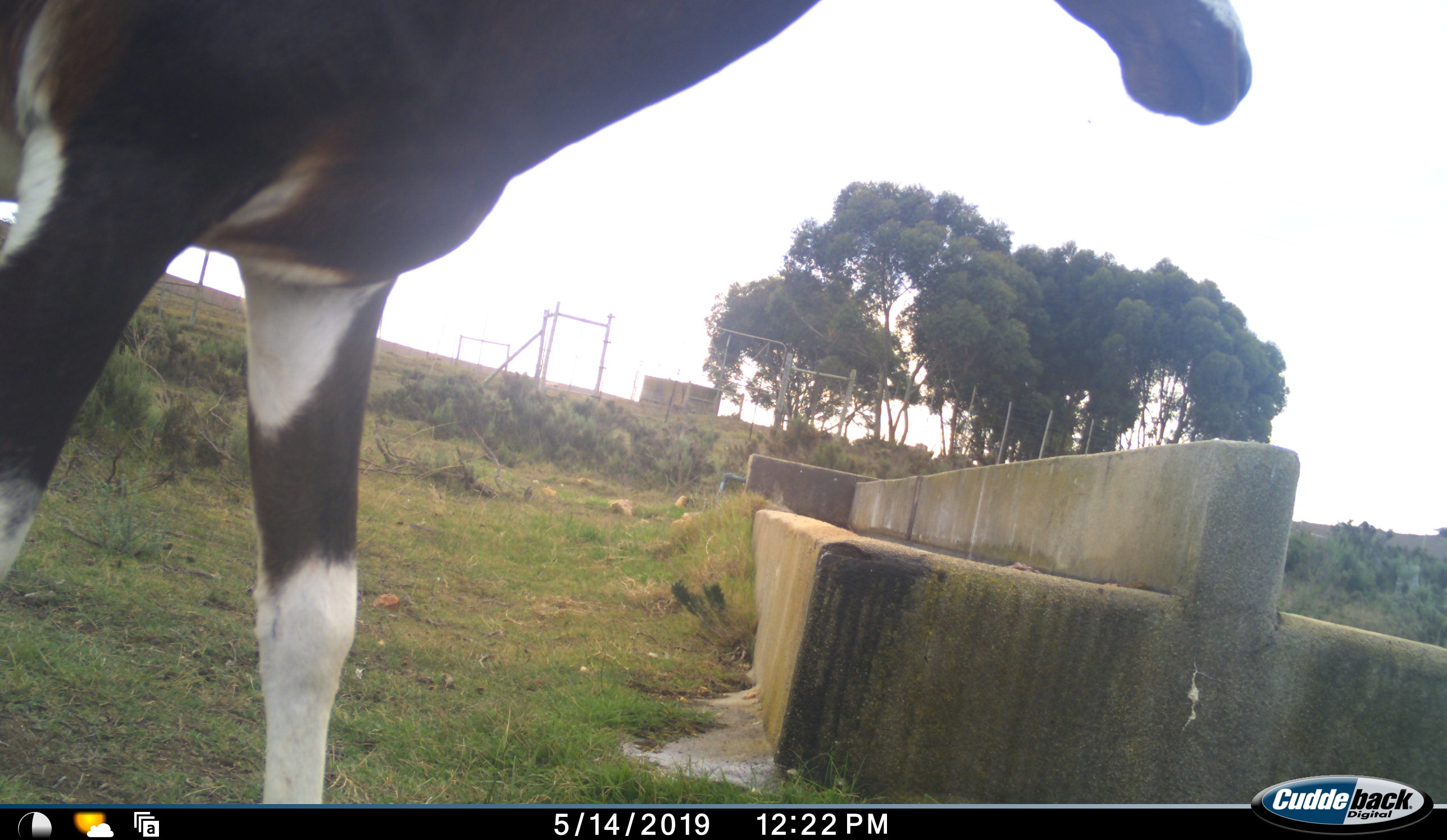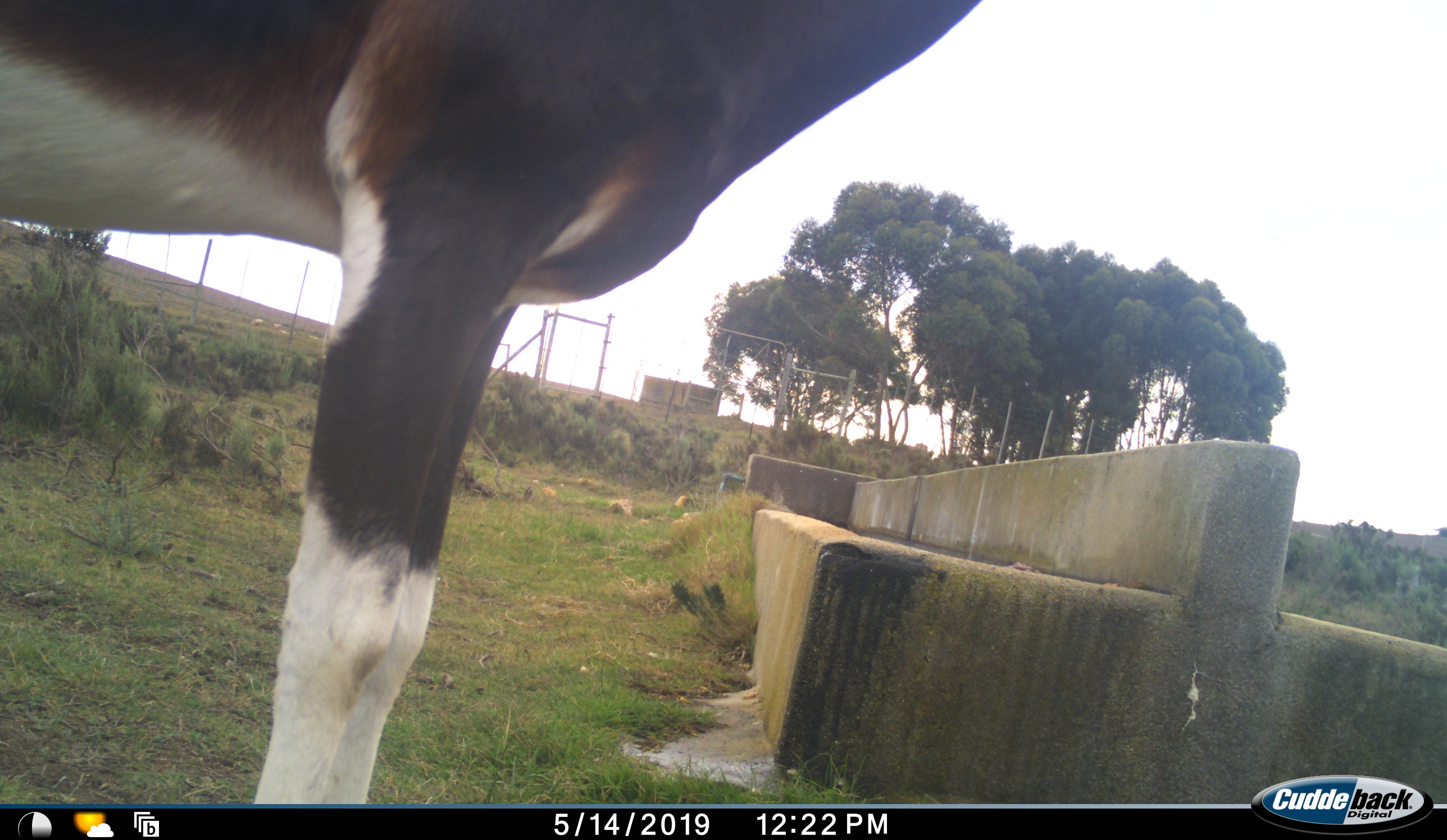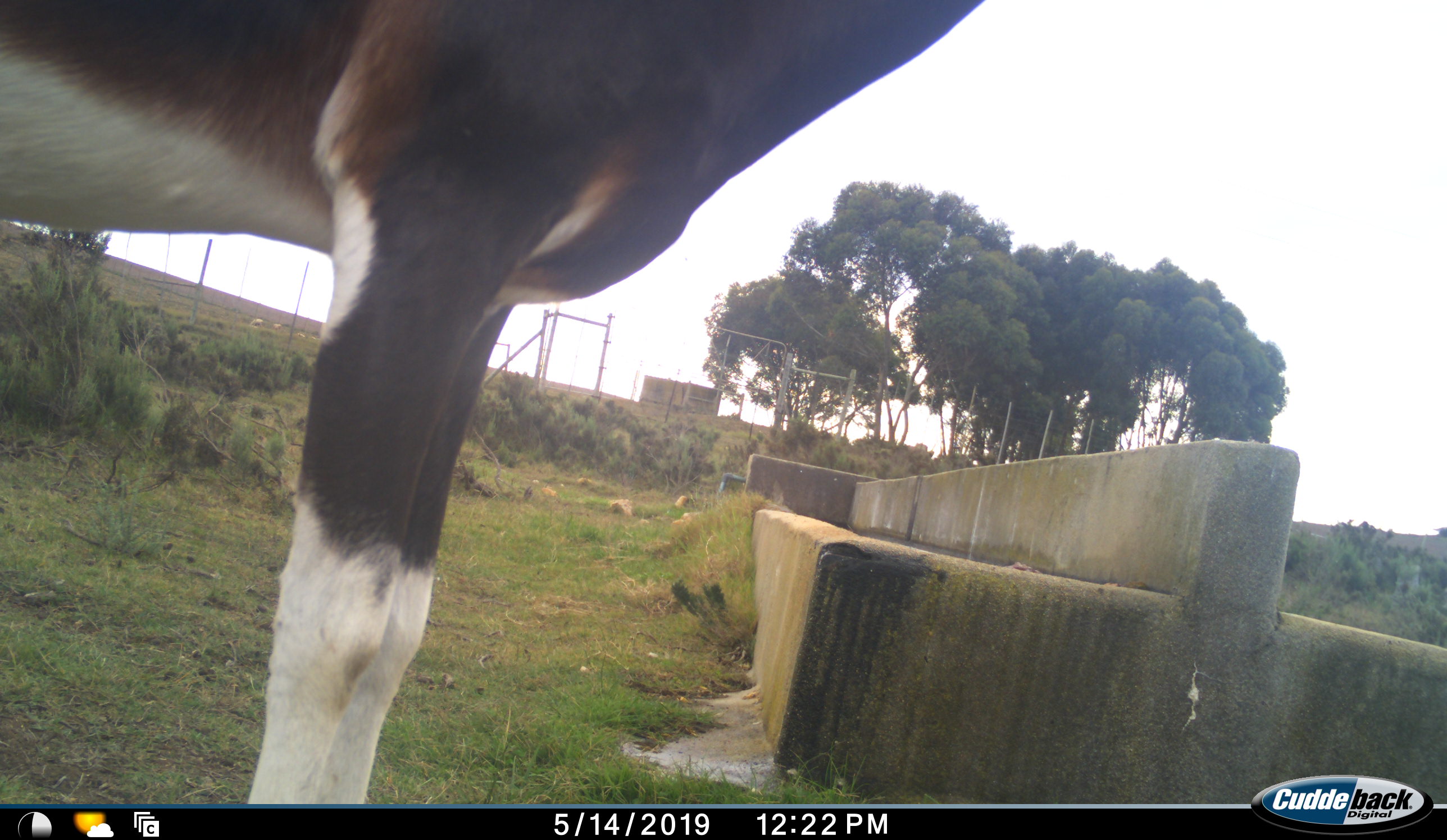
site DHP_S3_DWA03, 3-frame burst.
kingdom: Animalia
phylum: Chordata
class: Mammalia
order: Artiodactyla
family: Bovidae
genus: Damaliscus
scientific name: Damaliscus pygargus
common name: bontebok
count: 1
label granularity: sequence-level